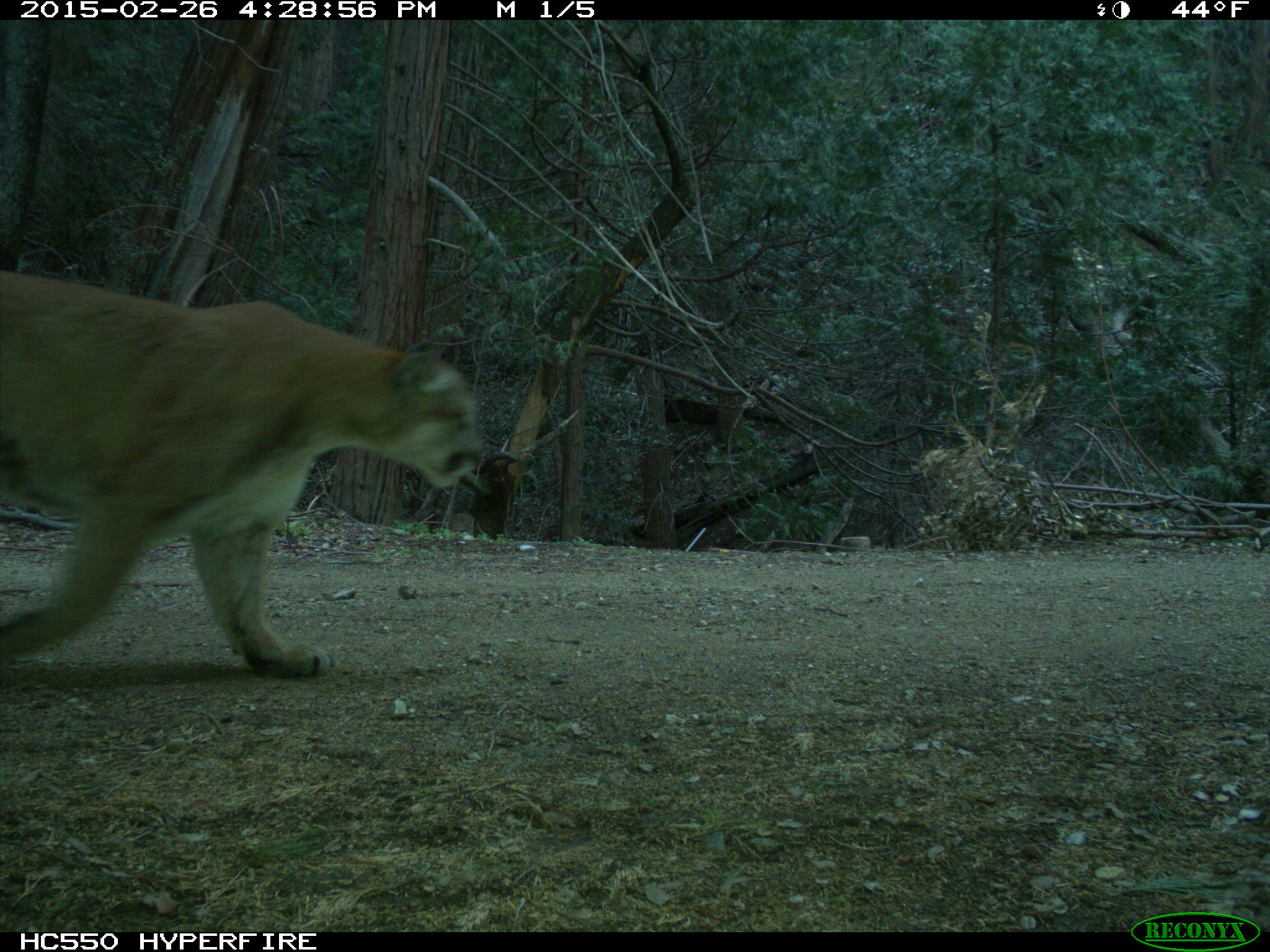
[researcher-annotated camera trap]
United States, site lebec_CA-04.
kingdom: Animalia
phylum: Chordata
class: Mammalia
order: Carnivora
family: Felidae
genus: Puma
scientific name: Puma concolor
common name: mountain lion